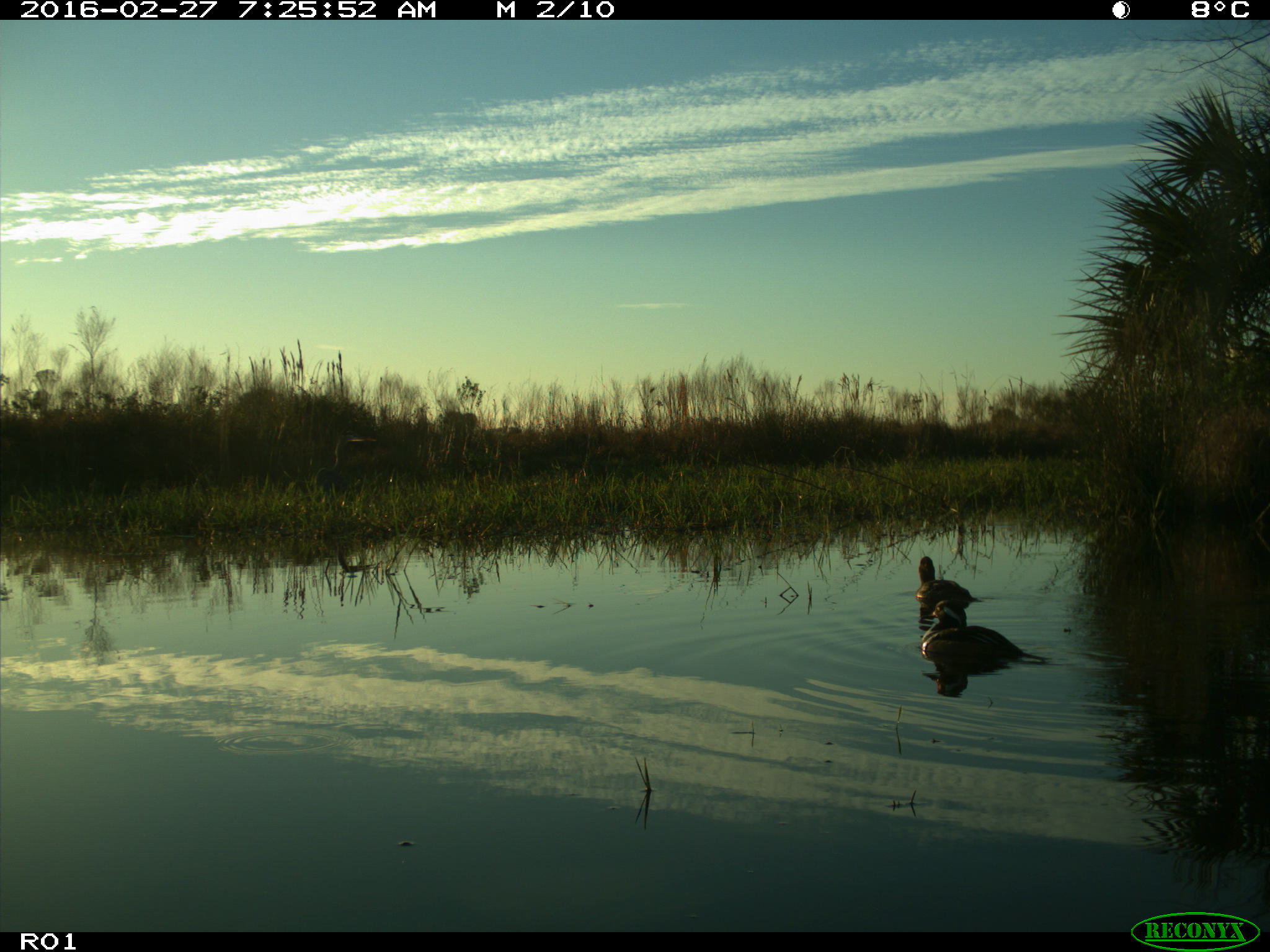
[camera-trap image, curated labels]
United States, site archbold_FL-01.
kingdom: Animalia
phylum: Chordata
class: Aves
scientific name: Aves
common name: birds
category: unidentified bird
Unidentified bird (birds) (Aves).